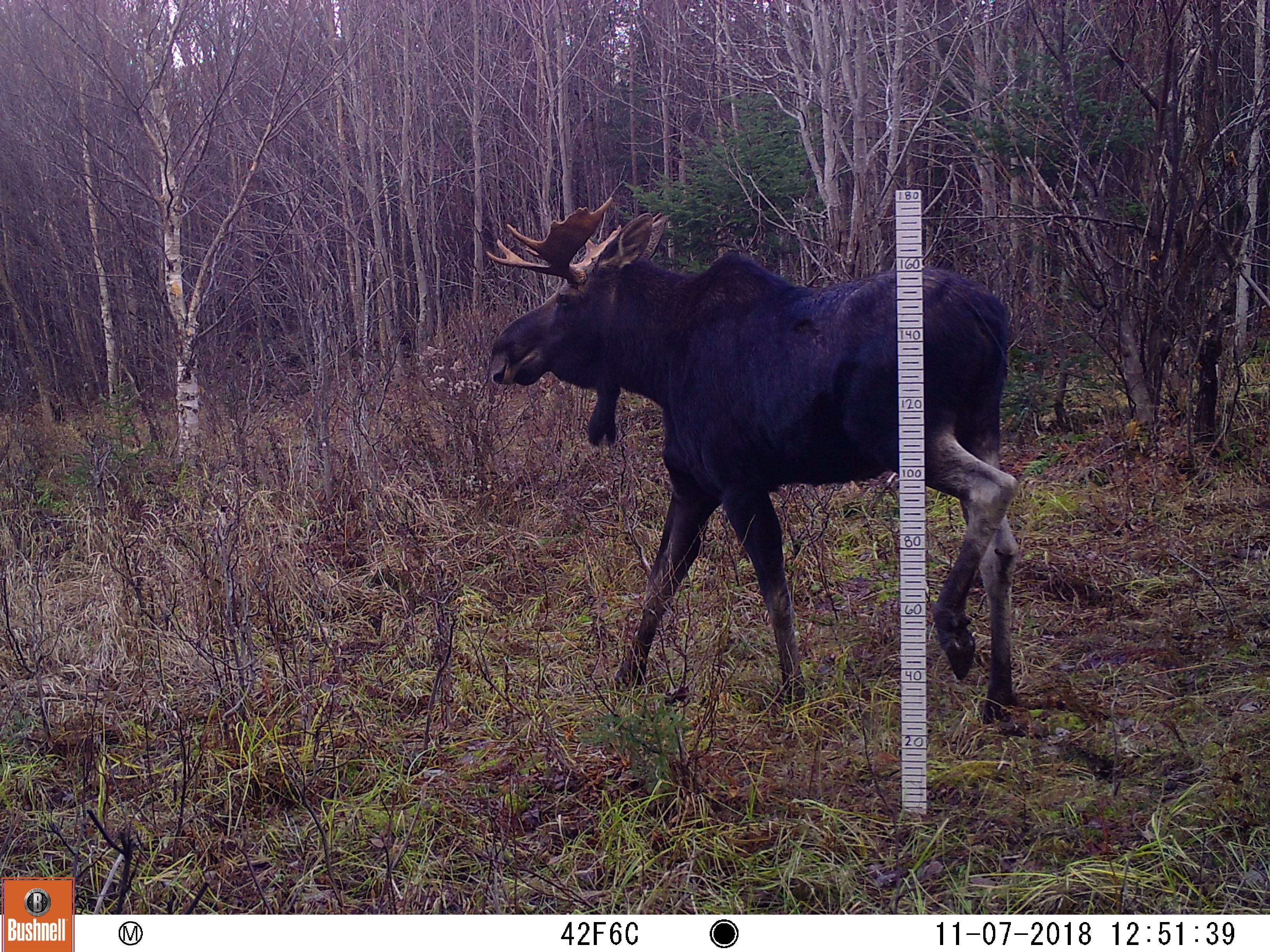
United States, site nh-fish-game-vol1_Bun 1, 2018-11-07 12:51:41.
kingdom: Animalia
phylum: Chordata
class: Mammalia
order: Artiodactyla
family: Cervidae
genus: Alces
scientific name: Alces alces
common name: moose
Moose (Alces alces).